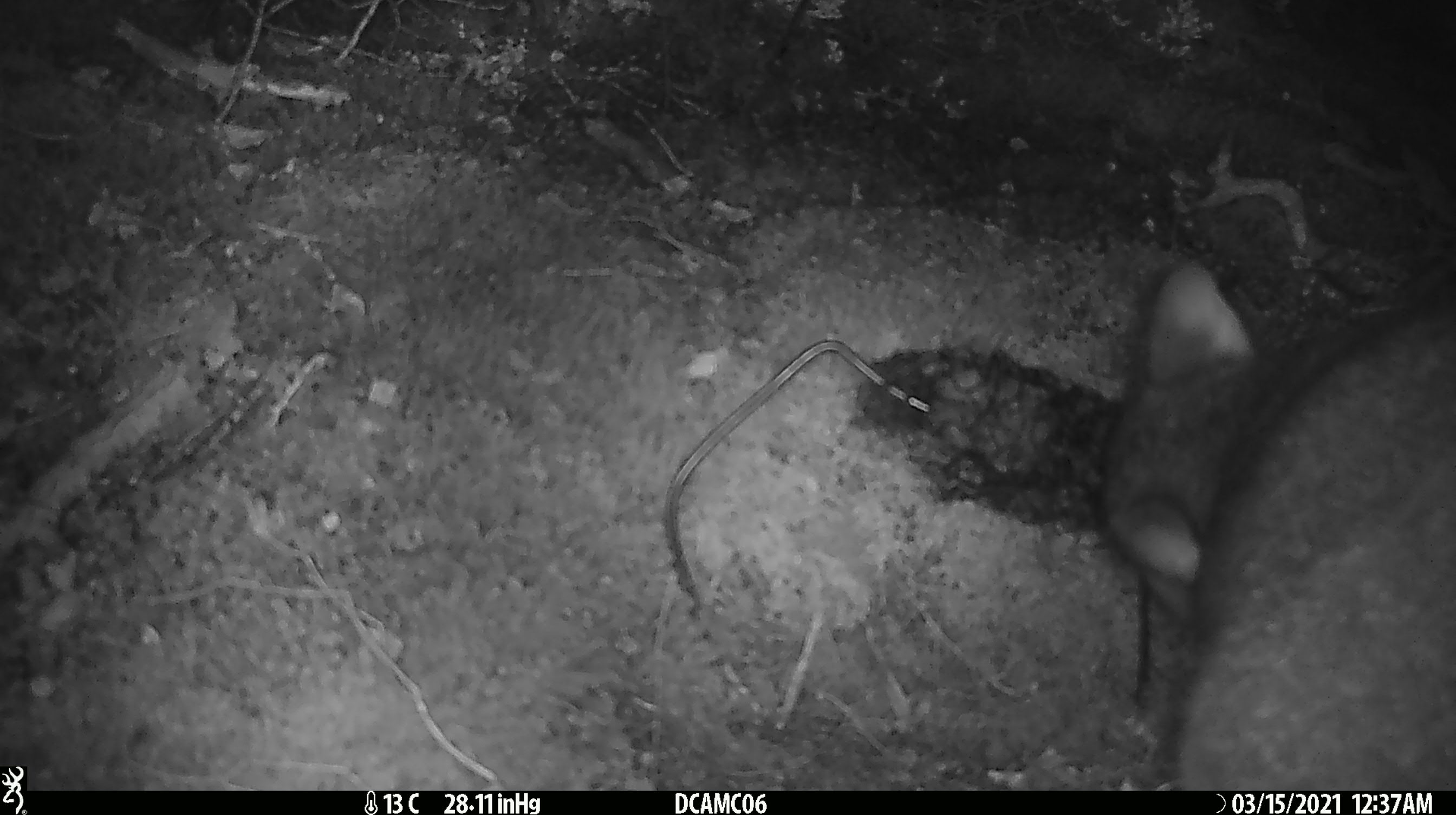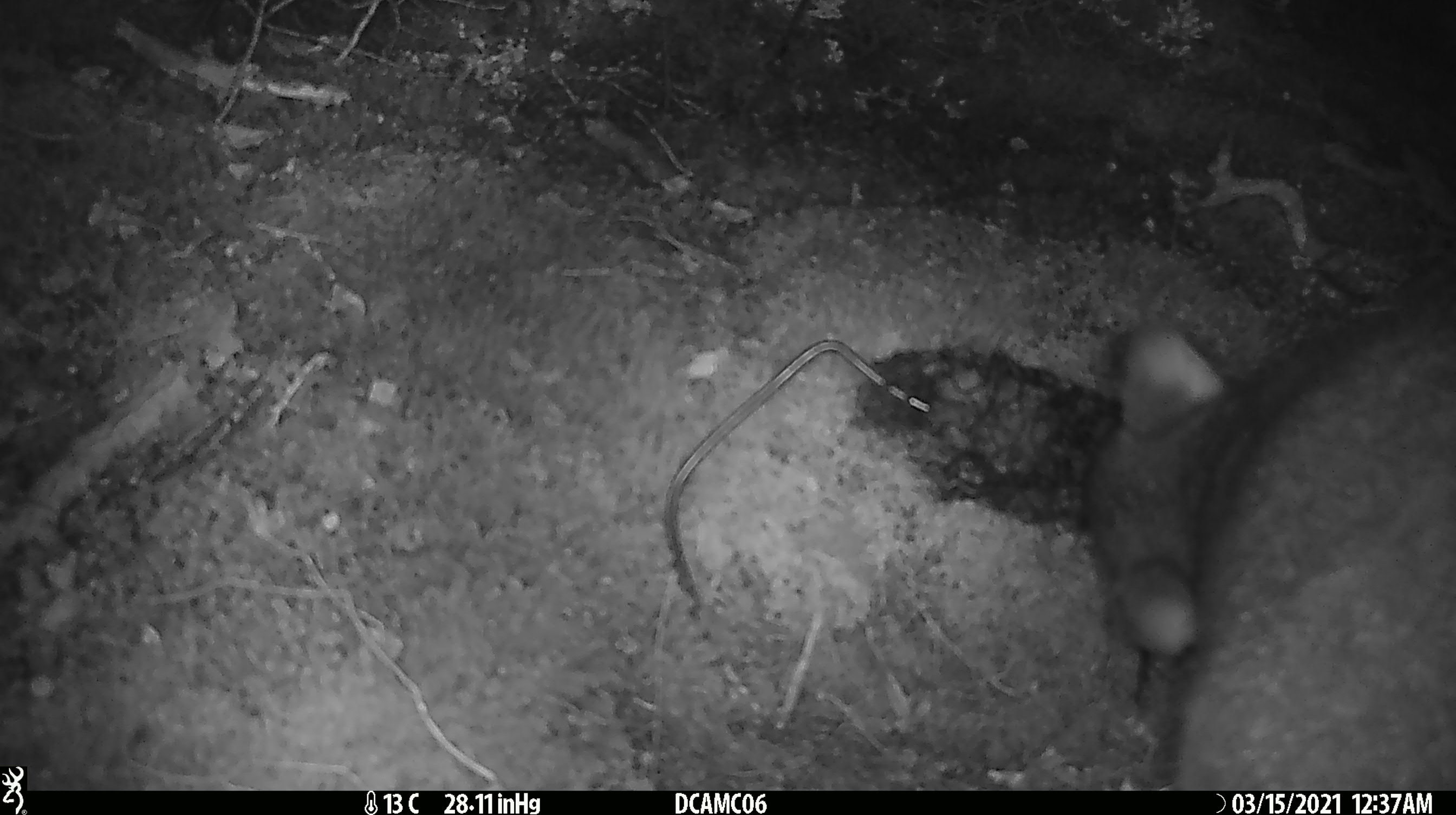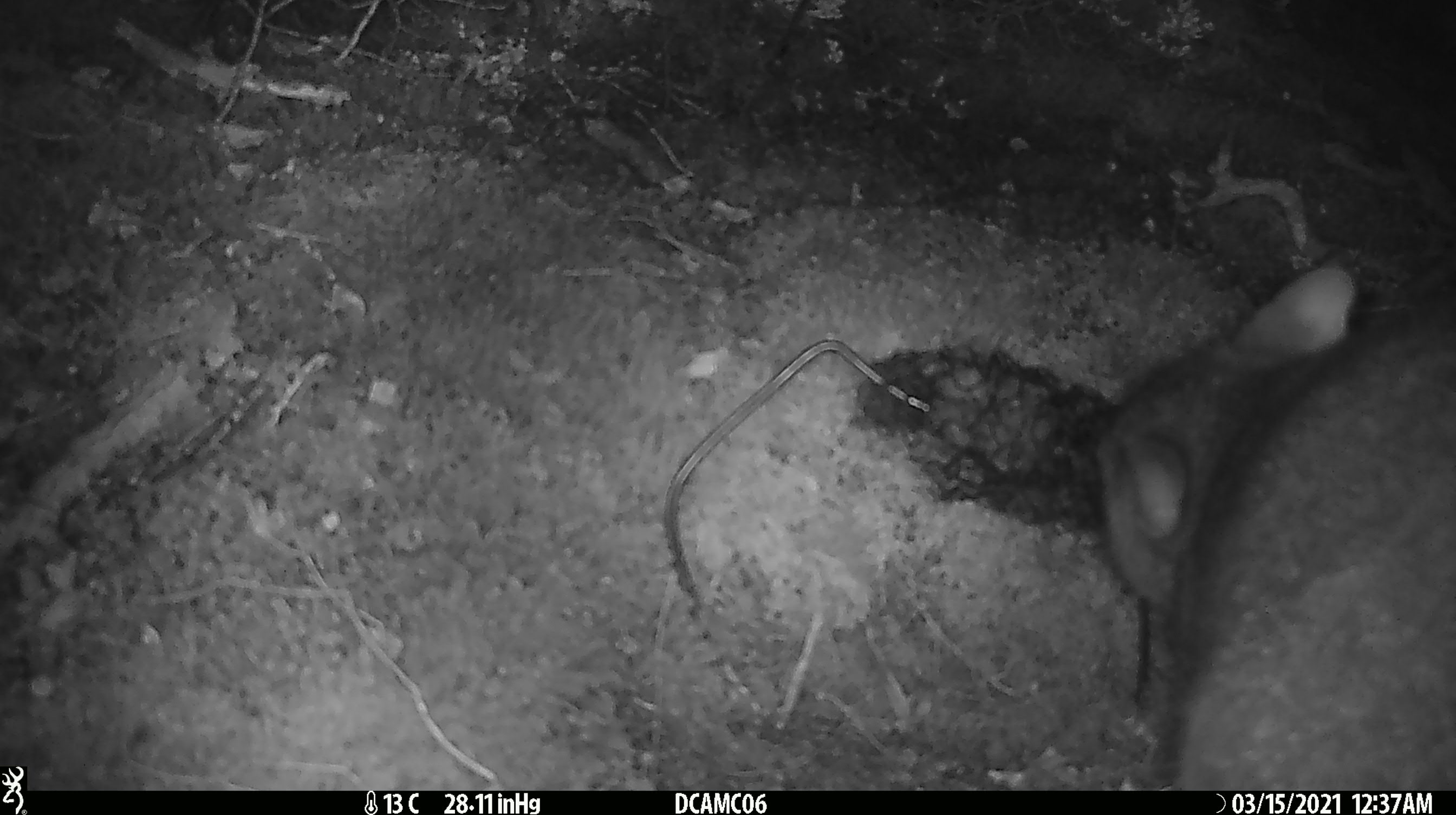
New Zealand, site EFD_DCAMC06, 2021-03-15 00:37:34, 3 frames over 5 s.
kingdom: Animalia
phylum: Chordata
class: Mammalia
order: Diprotodontia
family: Phalangeridae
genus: Trichosurus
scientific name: Trichosurus vulpecula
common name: common brushtail possum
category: possum